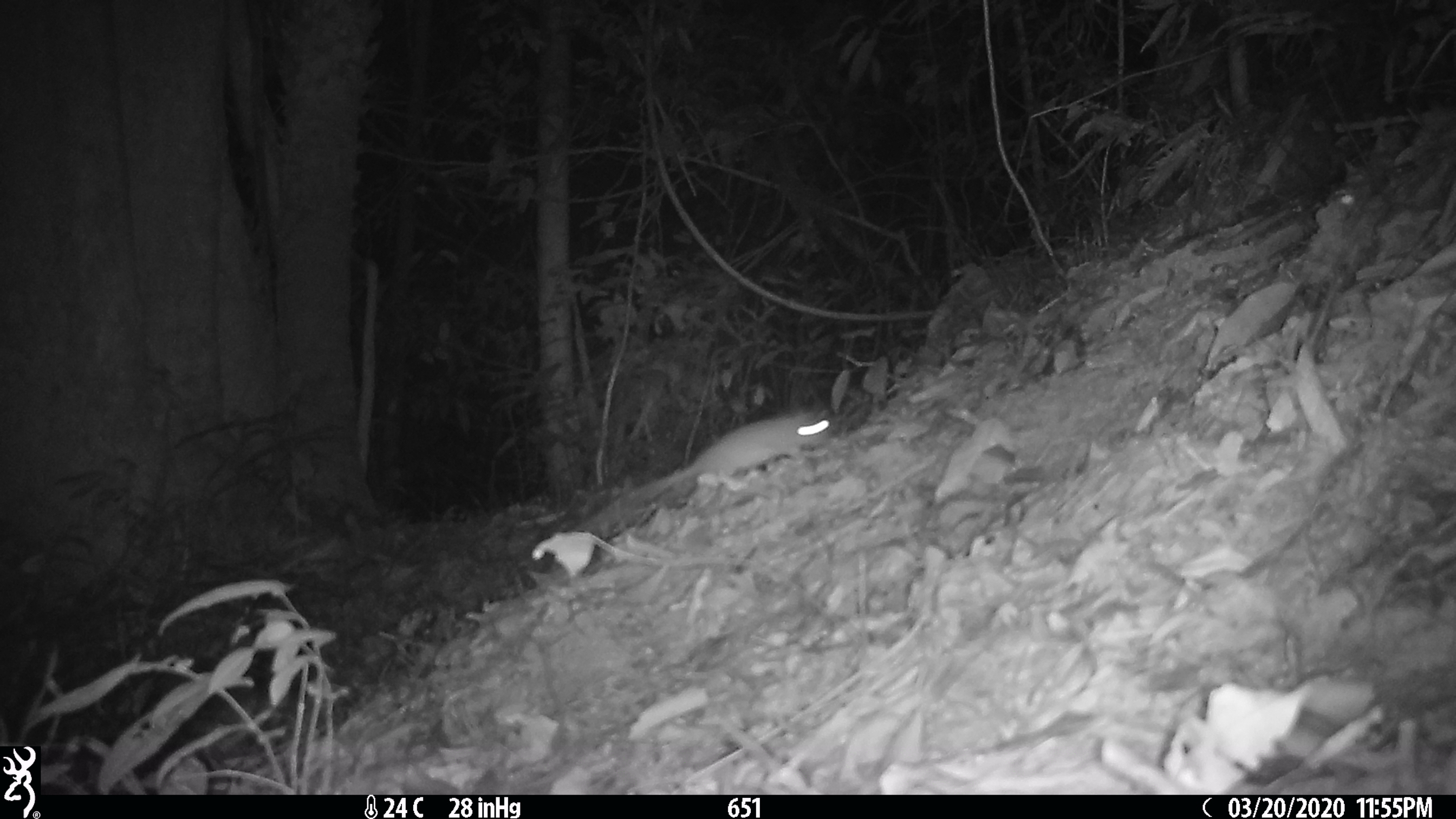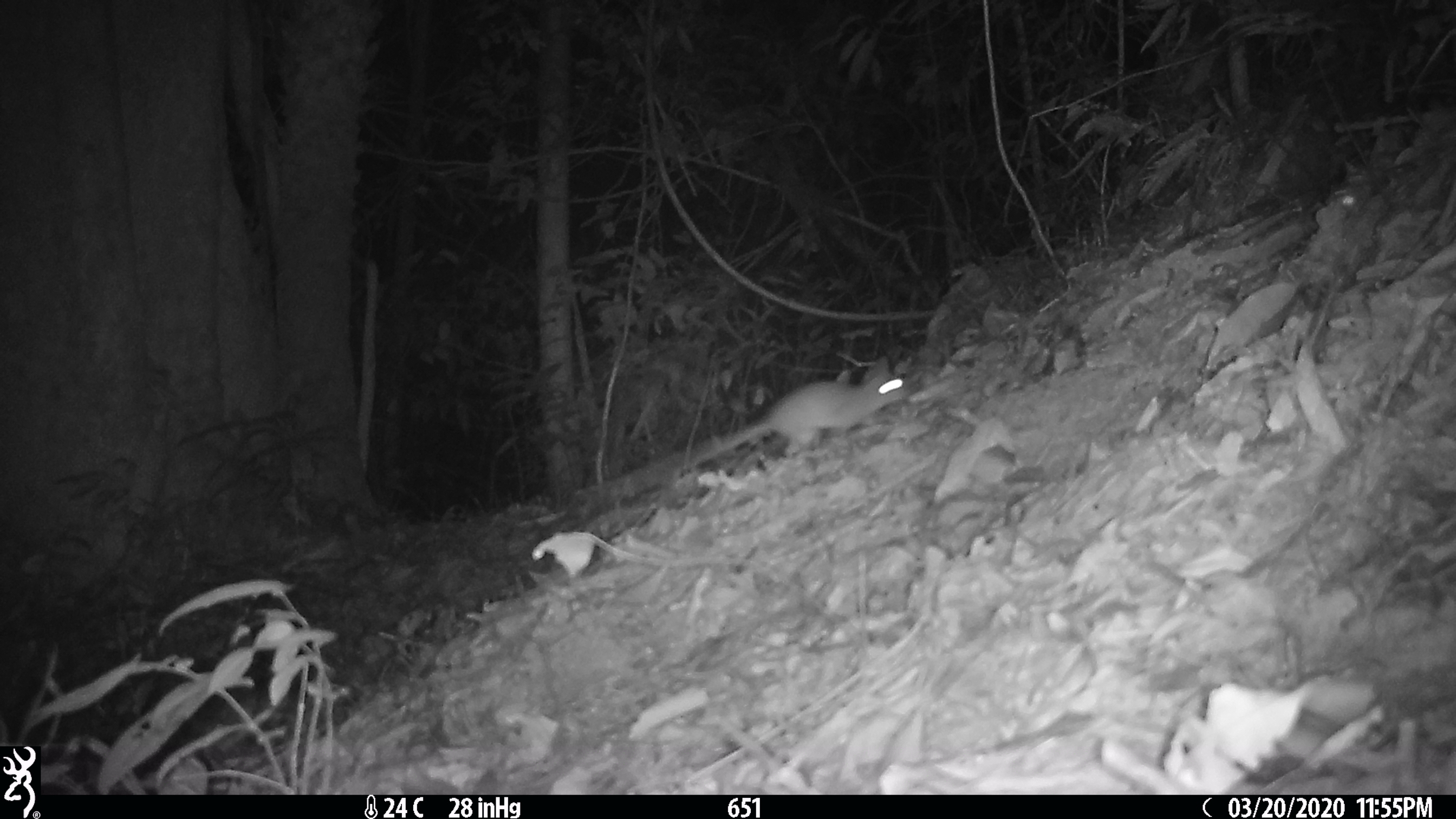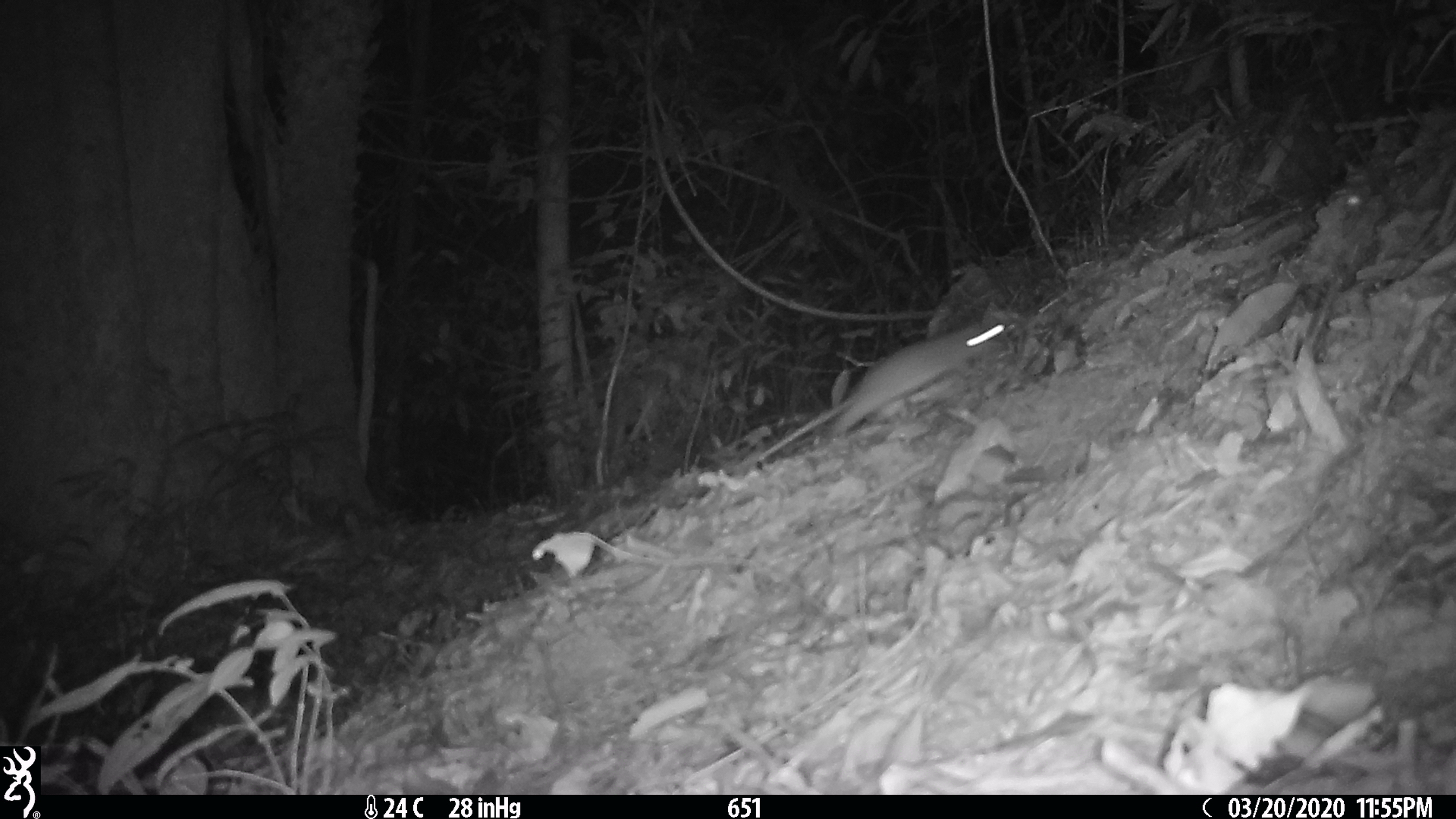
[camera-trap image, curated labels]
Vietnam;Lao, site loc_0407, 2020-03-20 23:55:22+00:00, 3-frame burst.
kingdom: Animalia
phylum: Chordata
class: Aves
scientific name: Aves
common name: bird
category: unidentified bird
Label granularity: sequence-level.